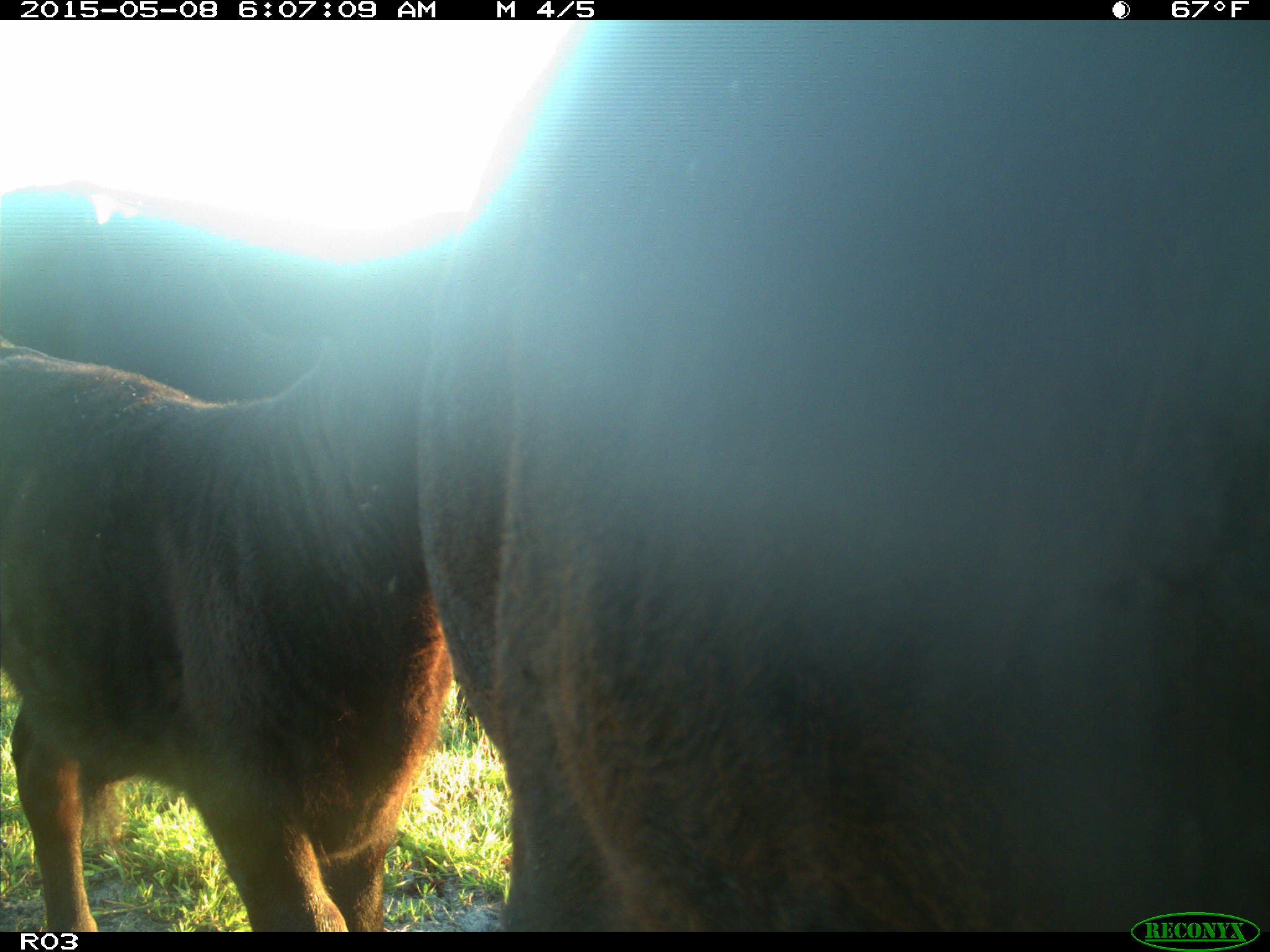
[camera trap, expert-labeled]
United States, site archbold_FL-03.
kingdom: Animalia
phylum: Chordata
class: Mammalia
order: Artiodactyla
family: Bovidae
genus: Bos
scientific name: Bos taurus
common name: domestic cow